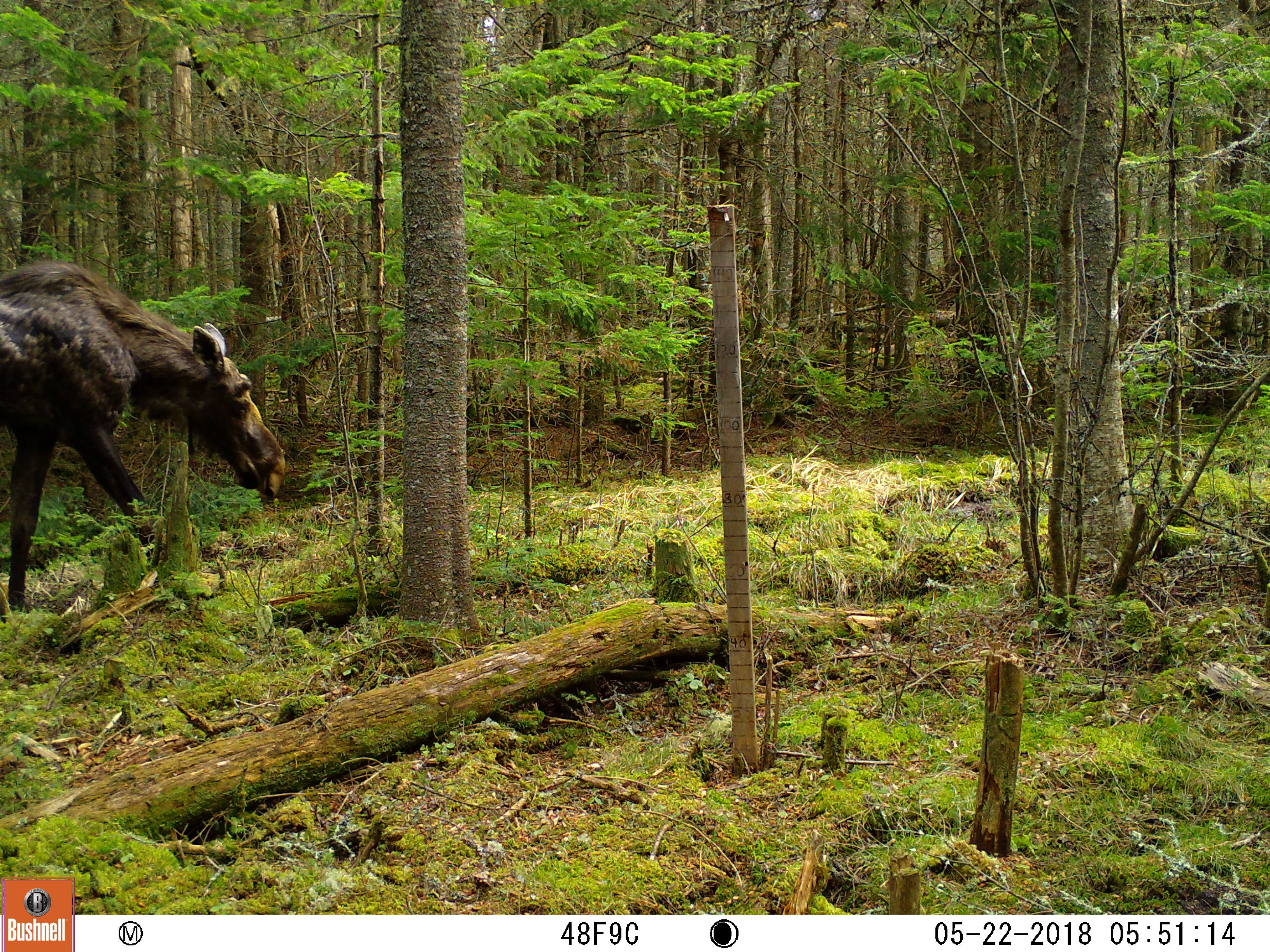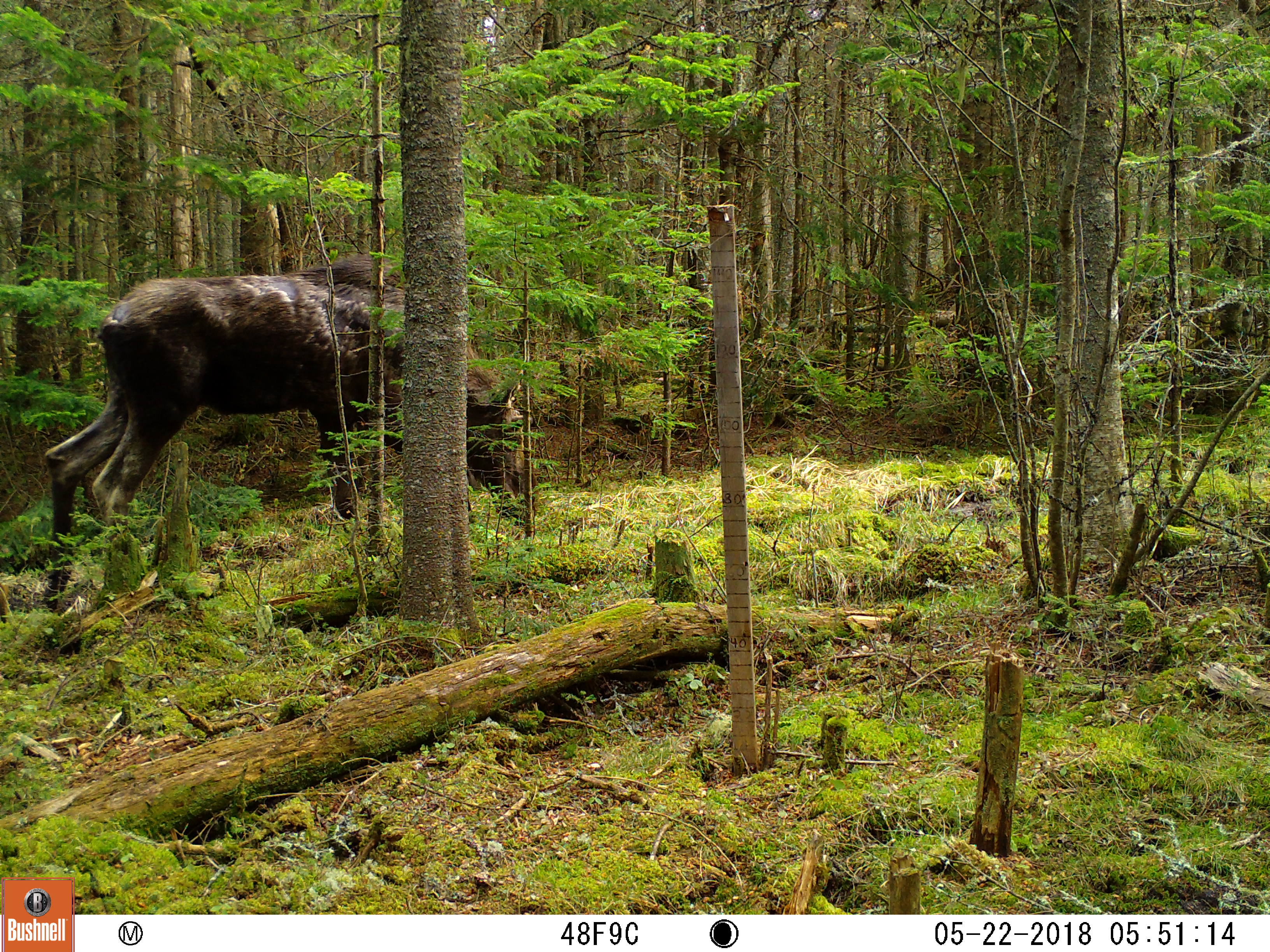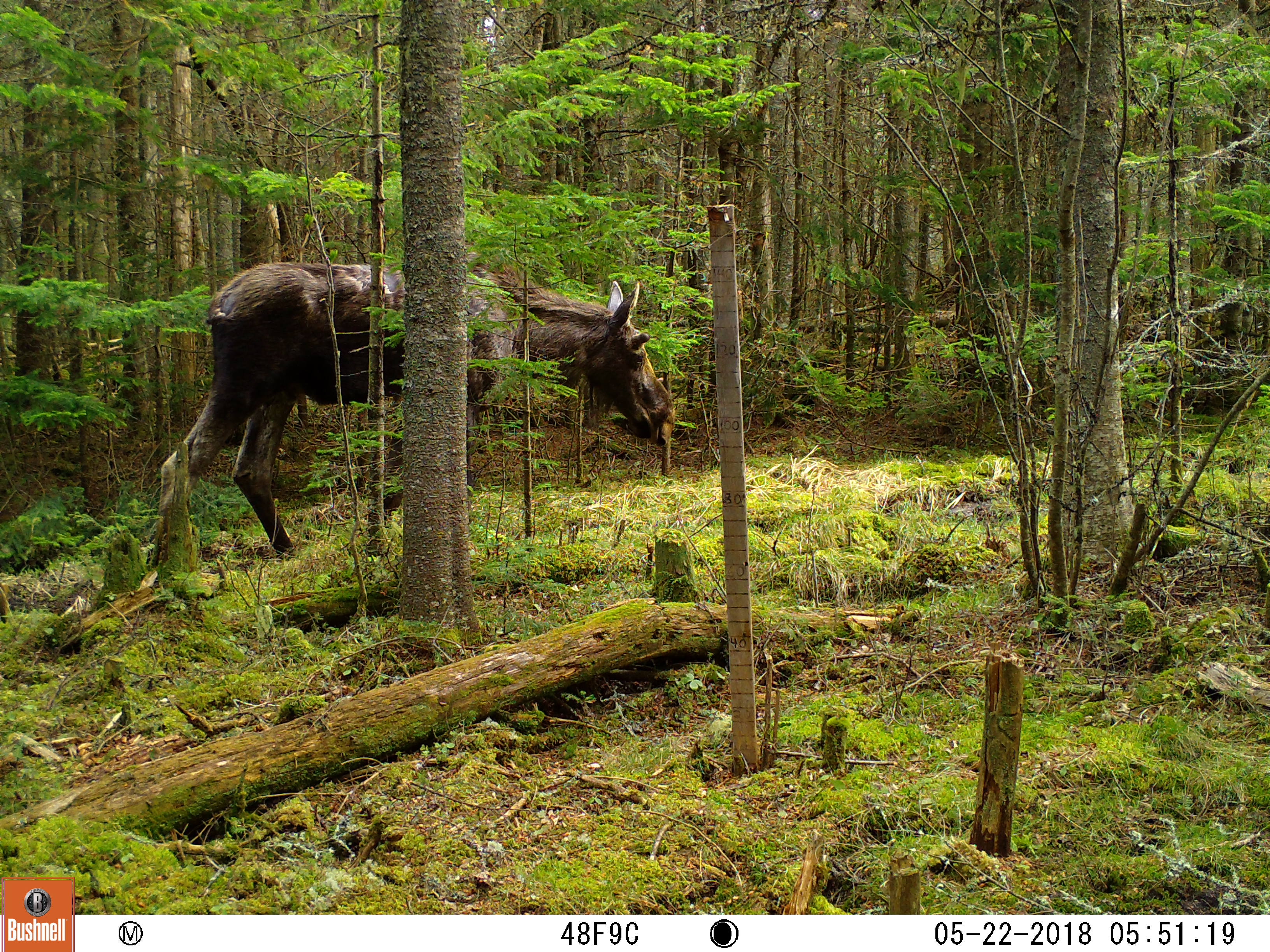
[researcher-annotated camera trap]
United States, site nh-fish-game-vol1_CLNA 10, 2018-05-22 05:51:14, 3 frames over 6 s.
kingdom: Animalia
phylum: Chordata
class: Mammalia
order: Artiodactyla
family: Cervidae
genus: Alces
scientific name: Alces alces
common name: moose